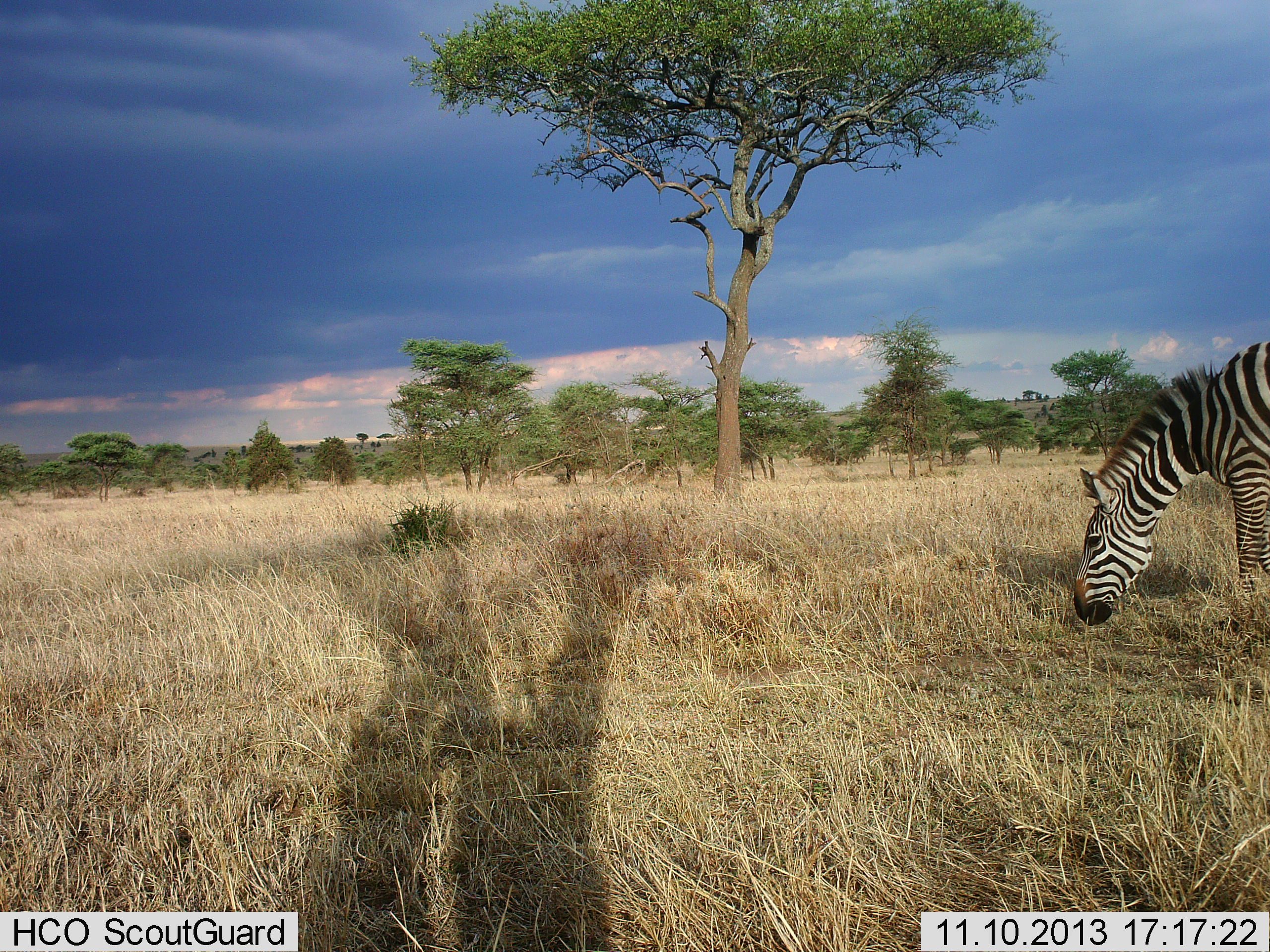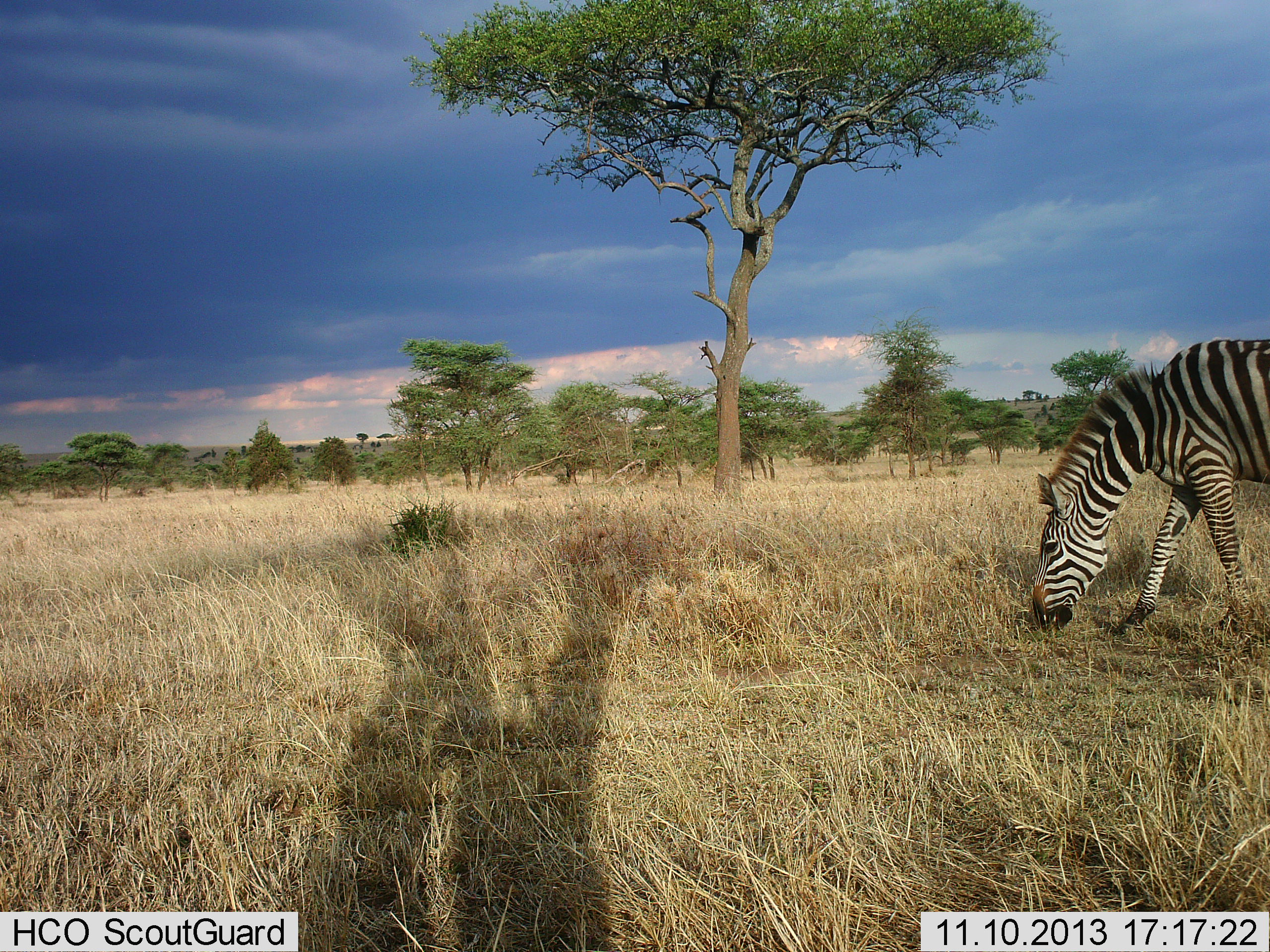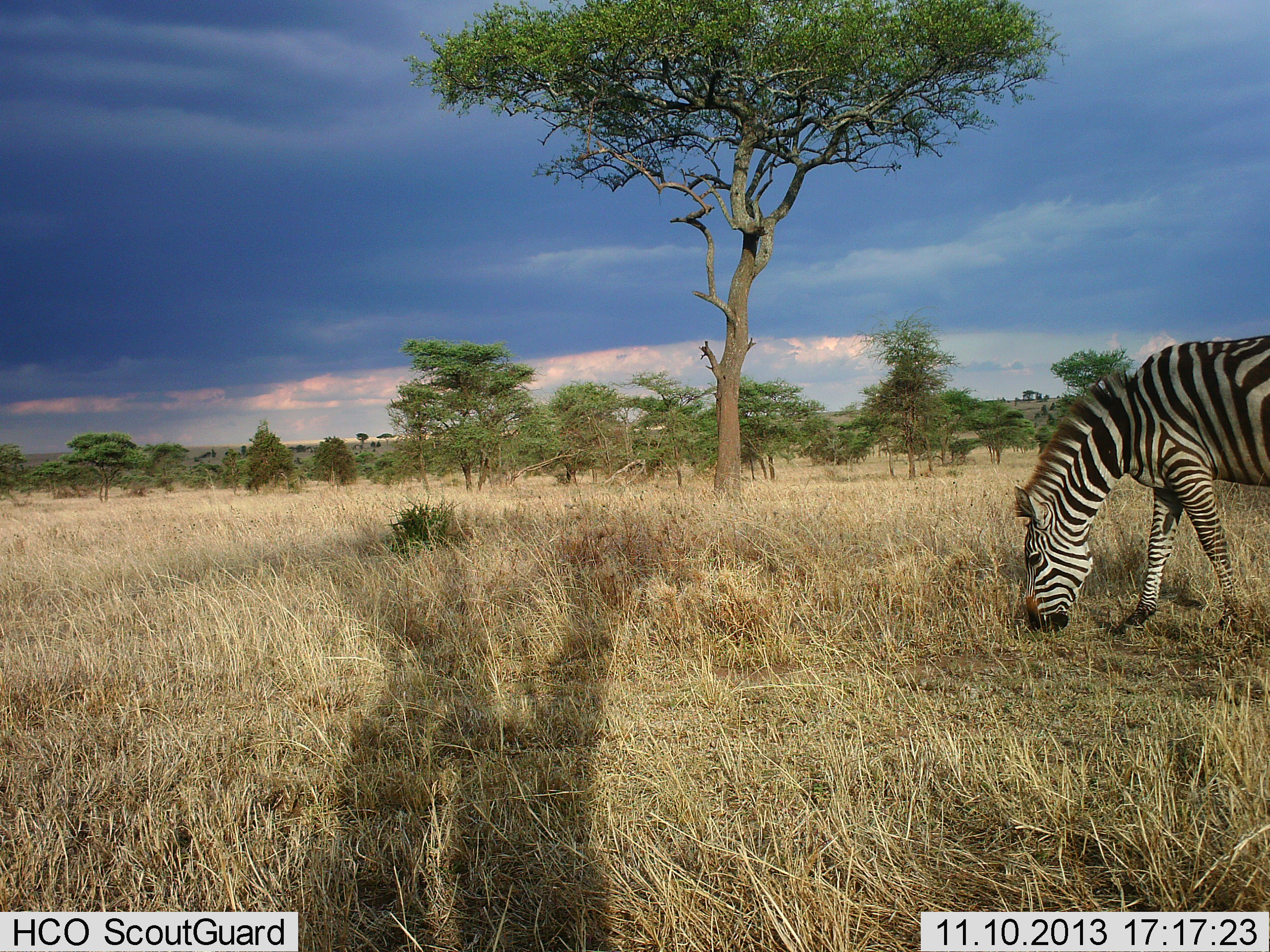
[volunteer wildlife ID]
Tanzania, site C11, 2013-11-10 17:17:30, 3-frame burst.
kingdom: Animalia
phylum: Chordata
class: Mammalia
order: Perissodactyla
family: Equidae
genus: Equus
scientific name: Equus quagga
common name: plains zebra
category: zebra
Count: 1.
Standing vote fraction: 0%.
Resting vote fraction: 0%.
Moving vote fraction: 60%.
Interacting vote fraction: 0%.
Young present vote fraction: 0%.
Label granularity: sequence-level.